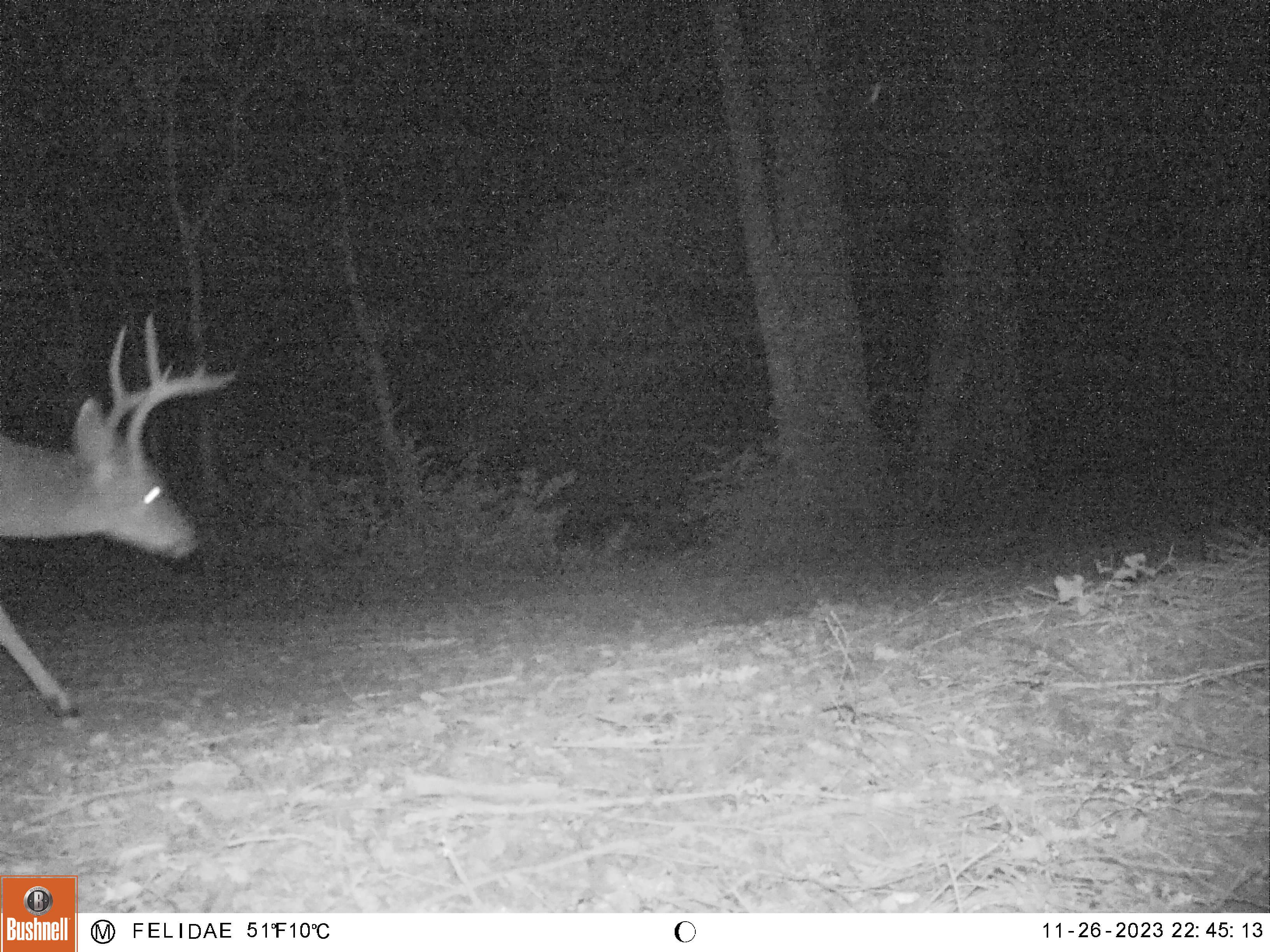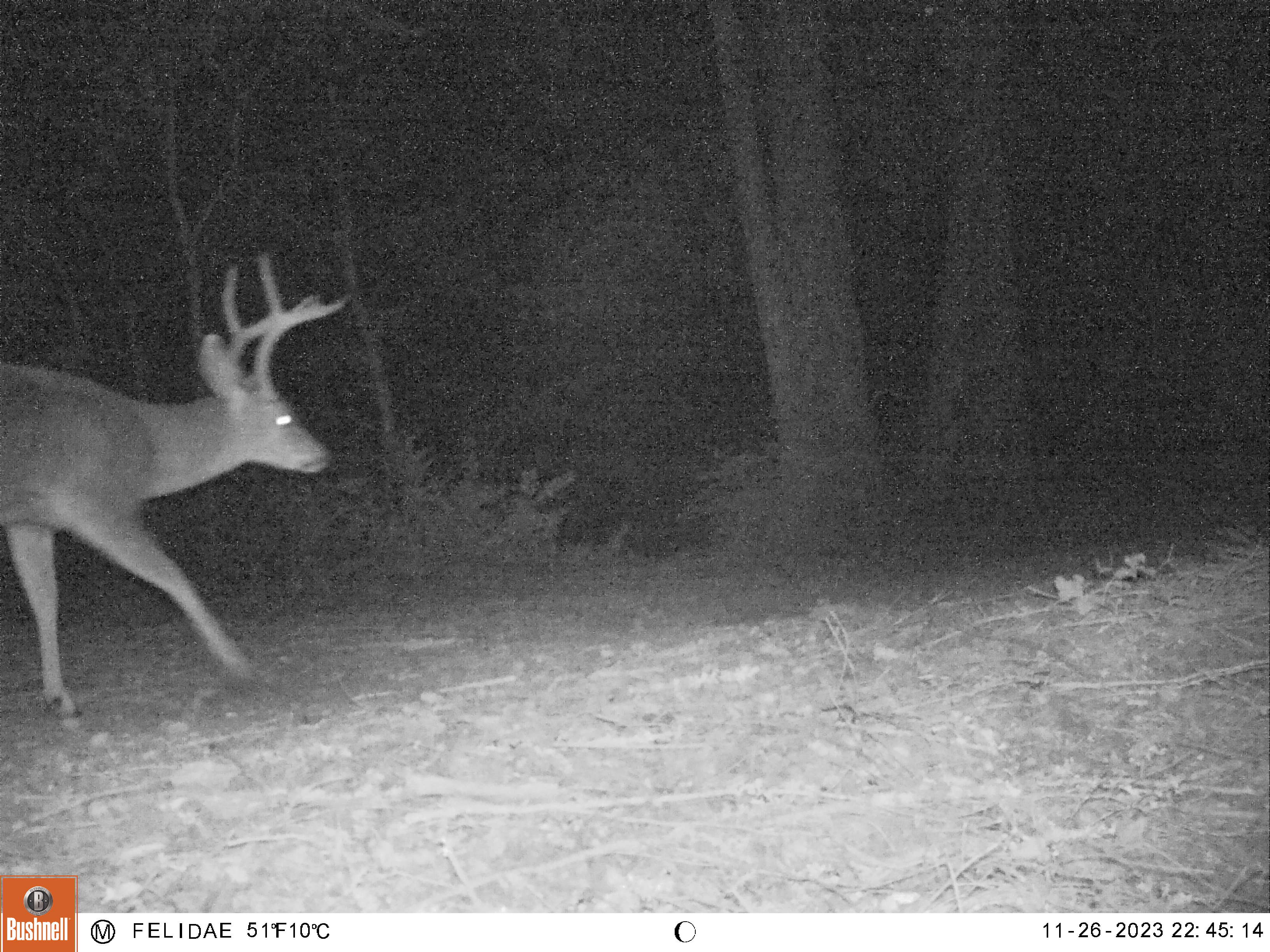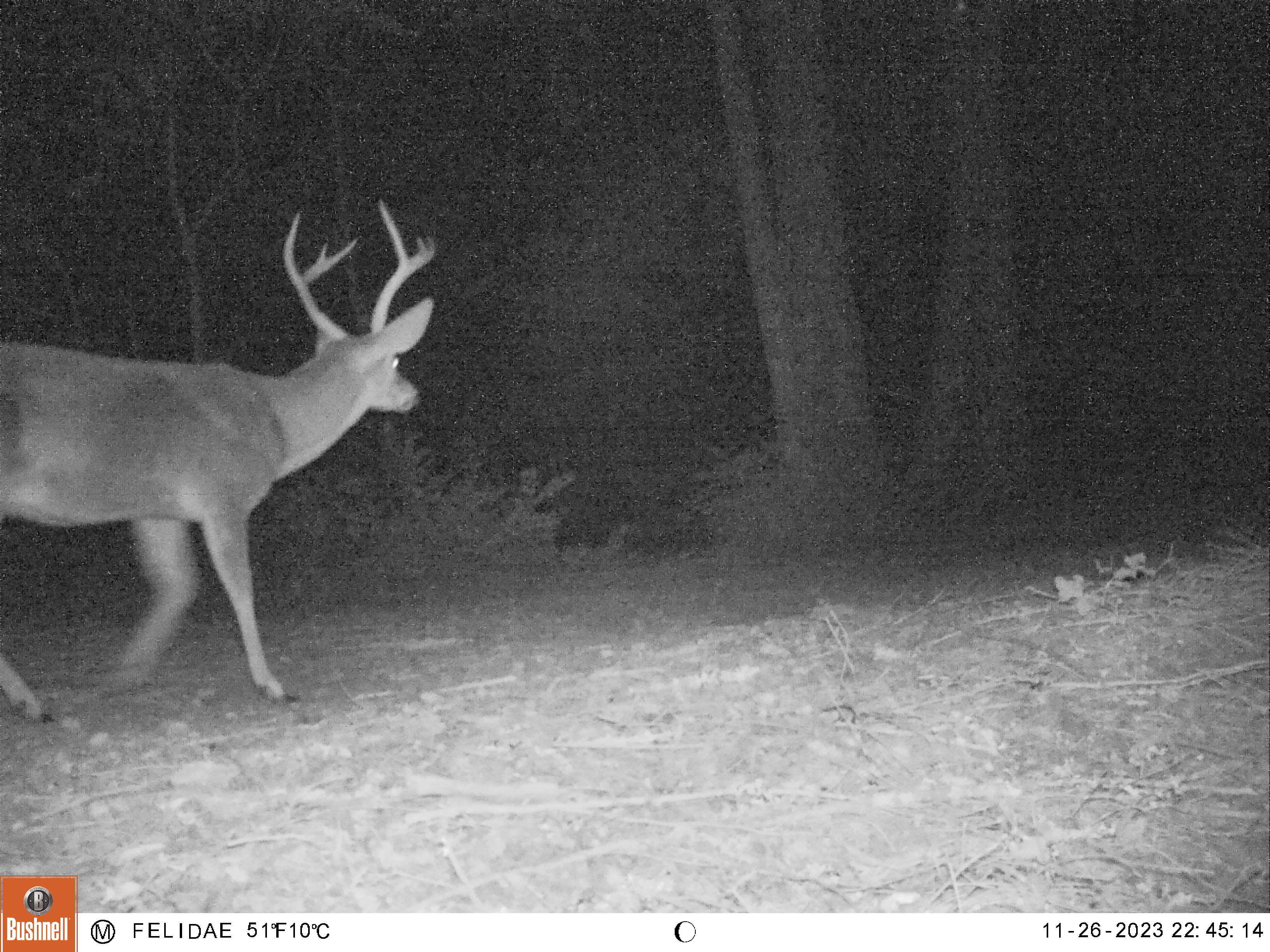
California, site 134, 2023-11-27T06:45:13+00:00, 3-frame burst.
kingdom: Animalia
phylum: Chordata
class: Mammalia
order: Artiodactyla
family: Cervidae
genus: Odocoileus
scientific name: Odocoileus hemionus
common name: mule deer